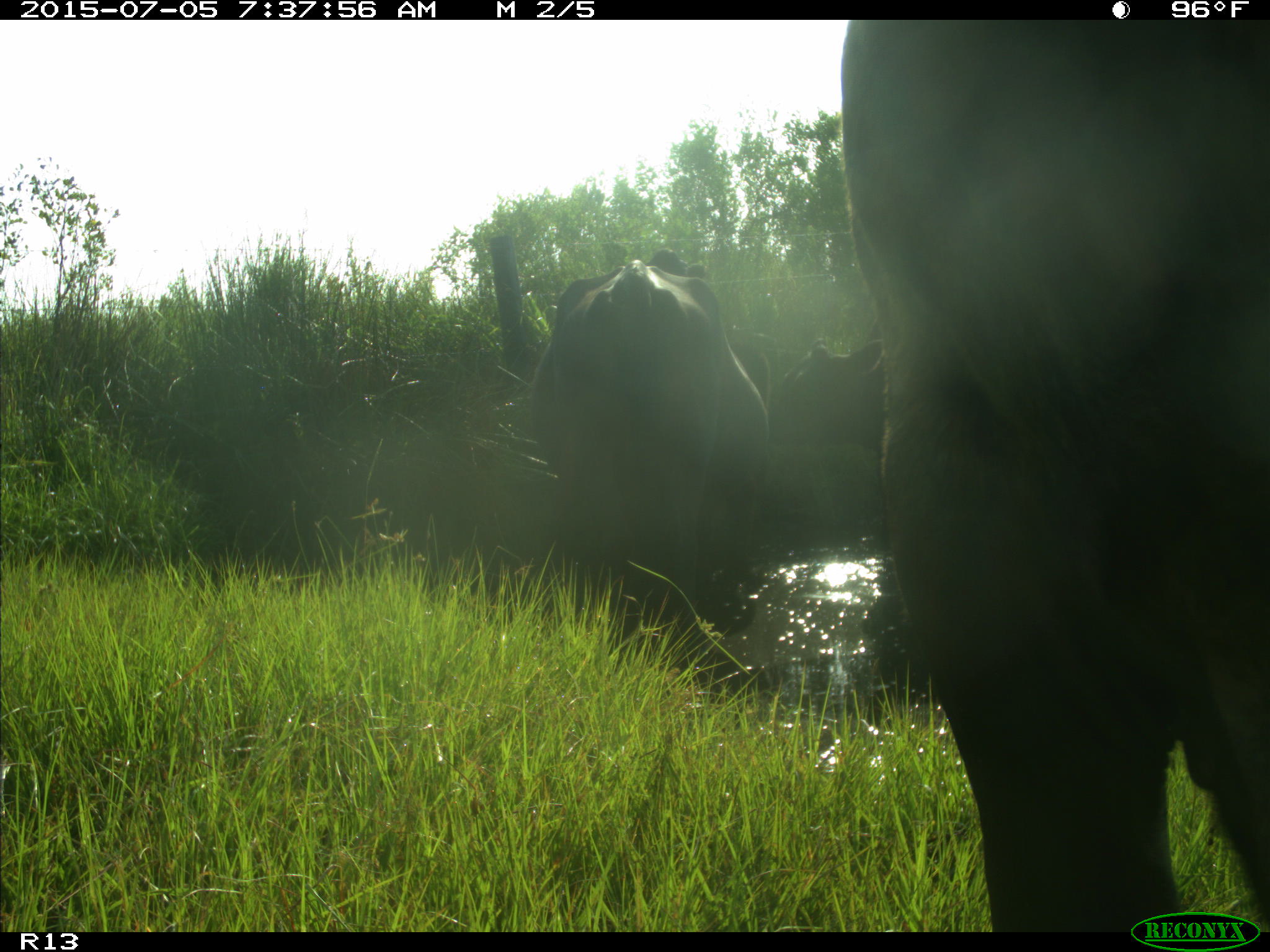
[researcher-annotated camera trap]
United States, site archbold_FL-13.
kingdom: Animalia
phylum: Chordata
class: Mammalia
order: Artiodactyla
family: Bovidae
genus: Bos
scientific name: Bos taurus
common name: domestic cow